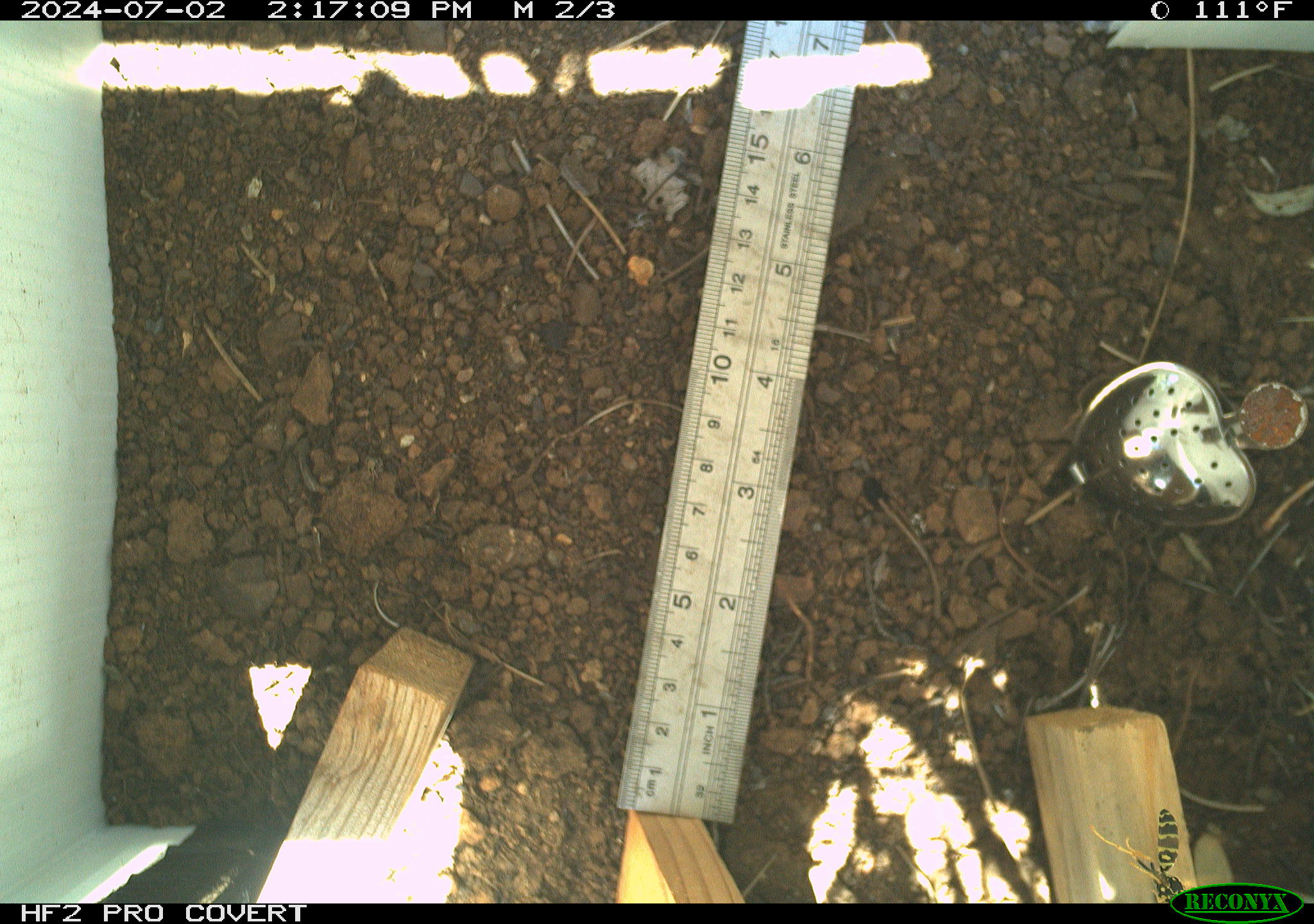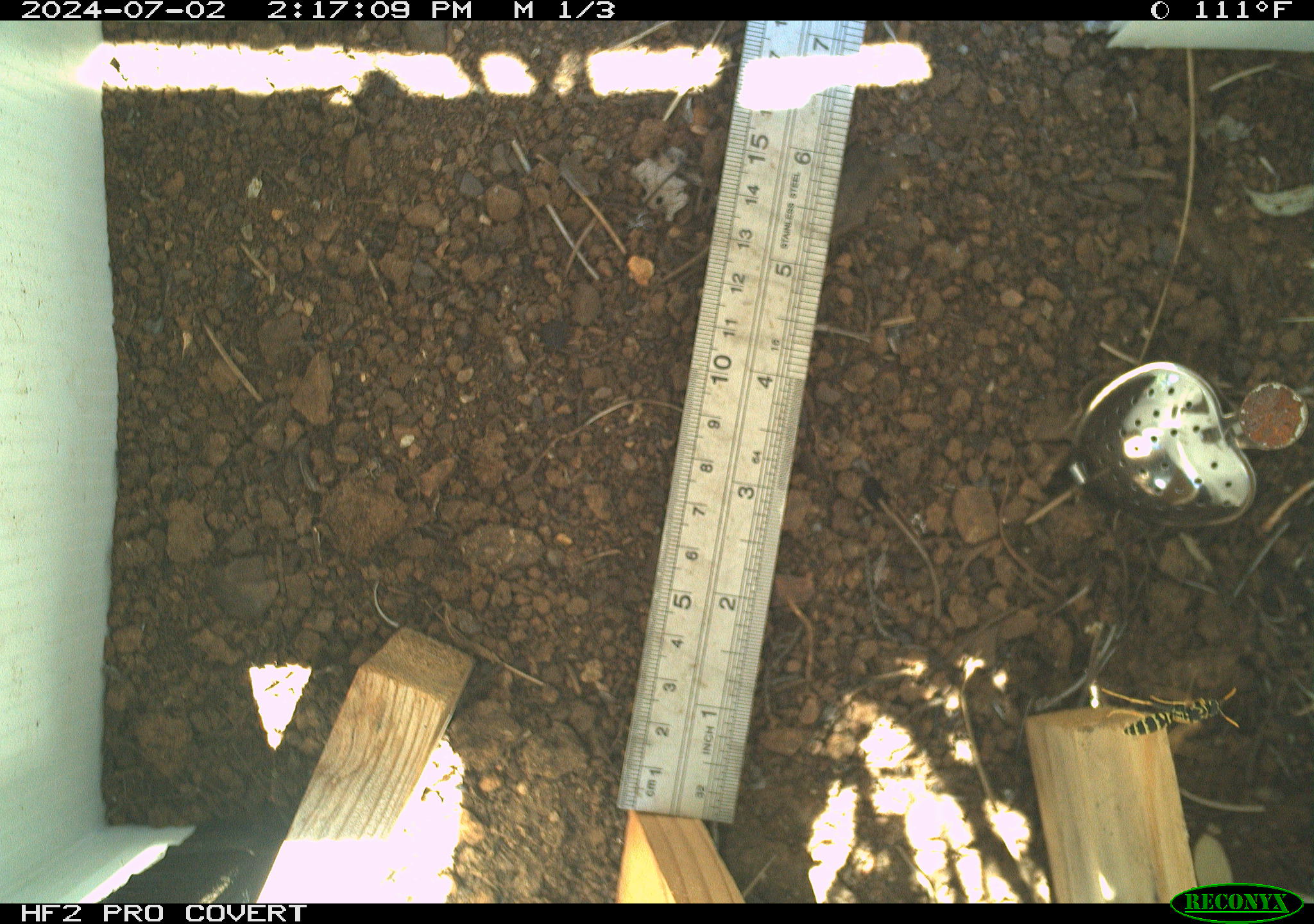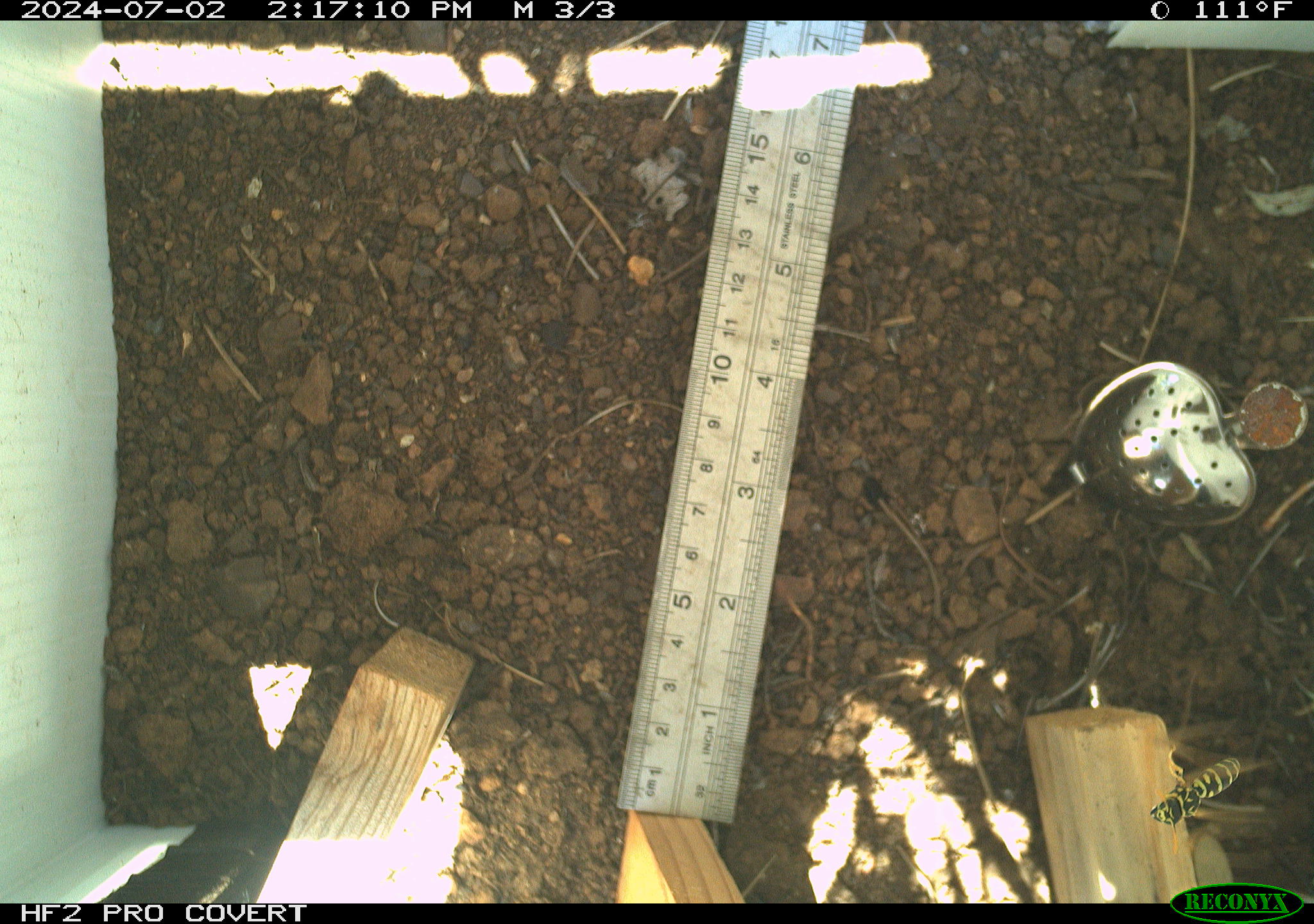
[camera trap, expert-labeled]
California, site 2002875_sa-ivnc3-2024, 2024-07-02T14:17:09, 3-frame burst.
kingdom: Animalia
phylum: Arthropoda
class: Insecta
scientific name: Insecta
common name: insect